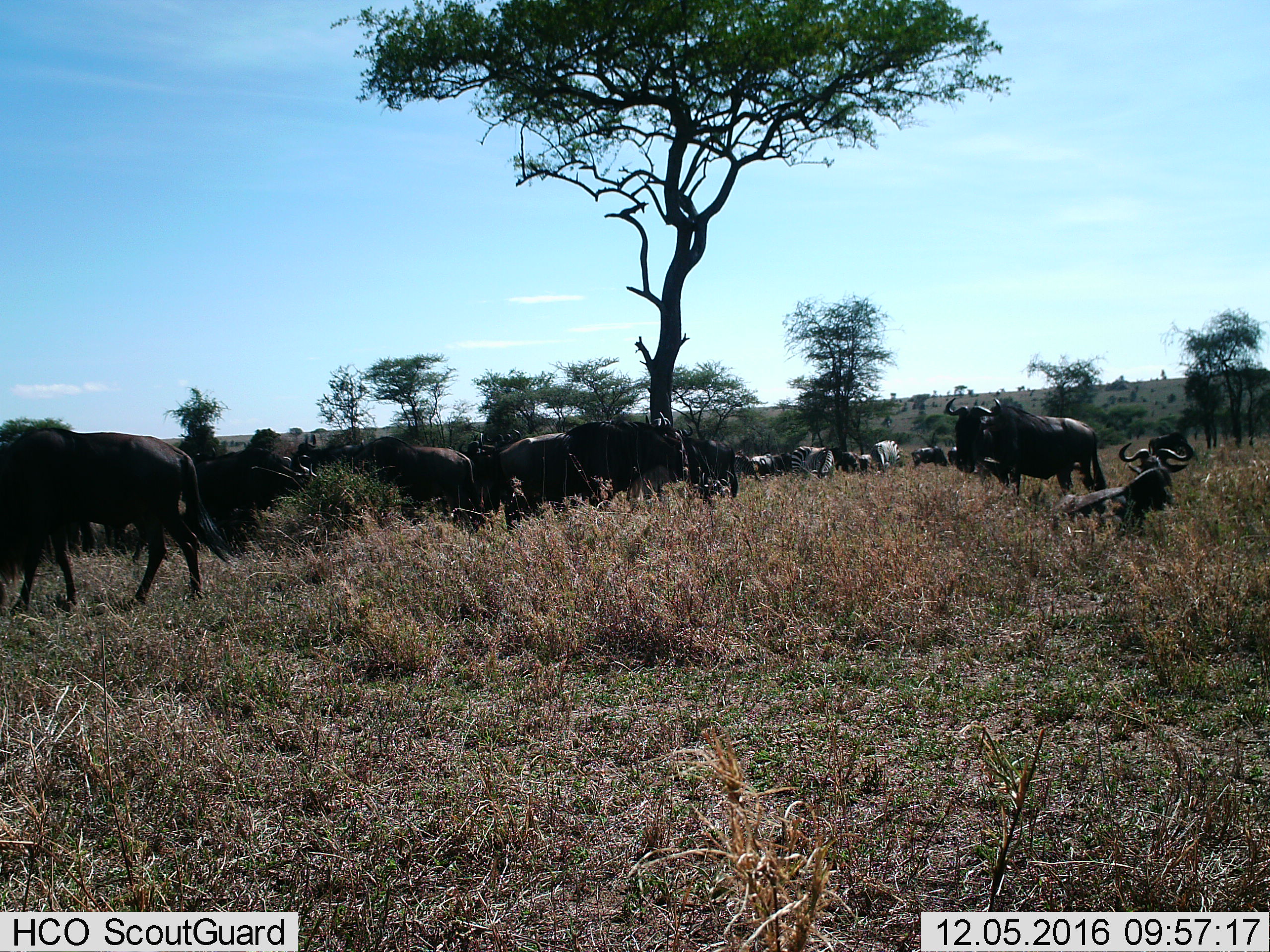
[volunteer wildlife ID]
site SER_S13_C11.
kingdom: Animalia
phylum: Chordata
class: Mammalia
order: Artiodactyla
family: Bovidae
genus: Connochaetes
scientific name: Connochaetes taurinus taurinus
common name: blue wildebeest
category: wildebeestblue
Wildebeestblue (blue wildebeest) (Connochaetes taurinus taurinus), count 11-50. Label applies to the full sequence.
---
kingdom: Animalia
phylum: Chordata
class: Mammalia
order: Perissodactyla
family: Equidae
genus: Equus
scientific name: Equus quagga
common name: plains zebra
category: zebraplains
Zebraplains (plains zebra) (Equus quagga), count 3. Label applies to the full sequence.